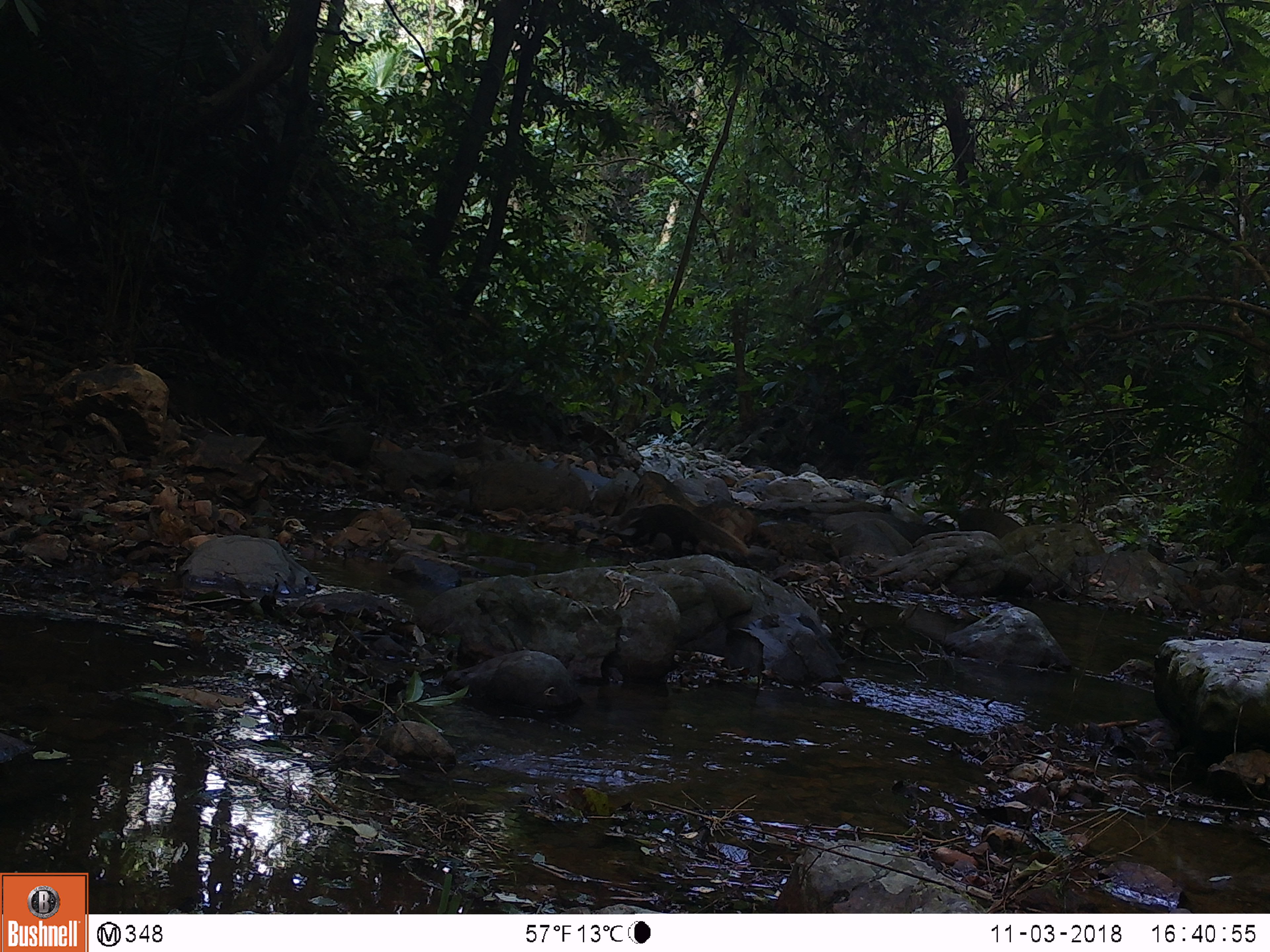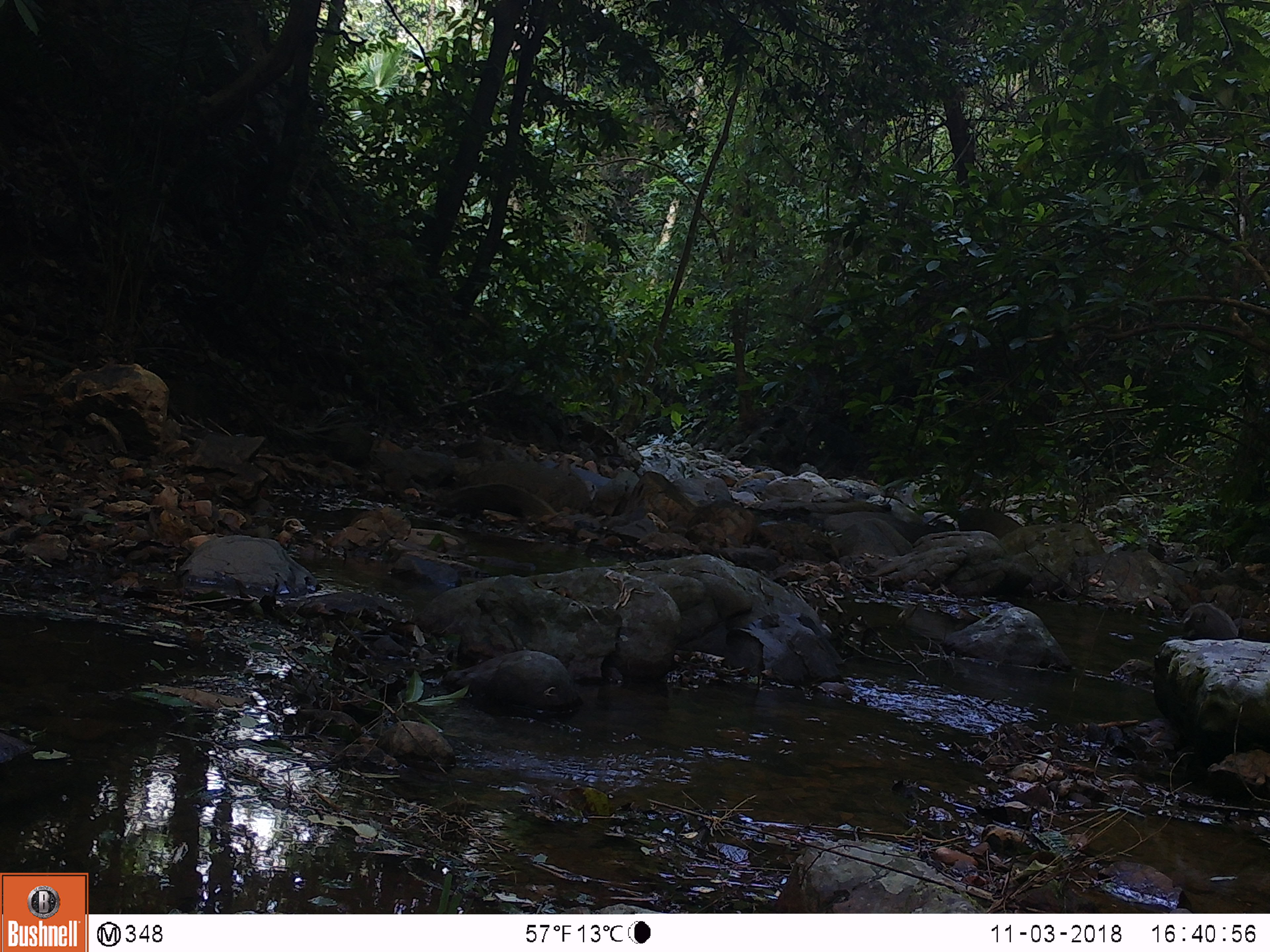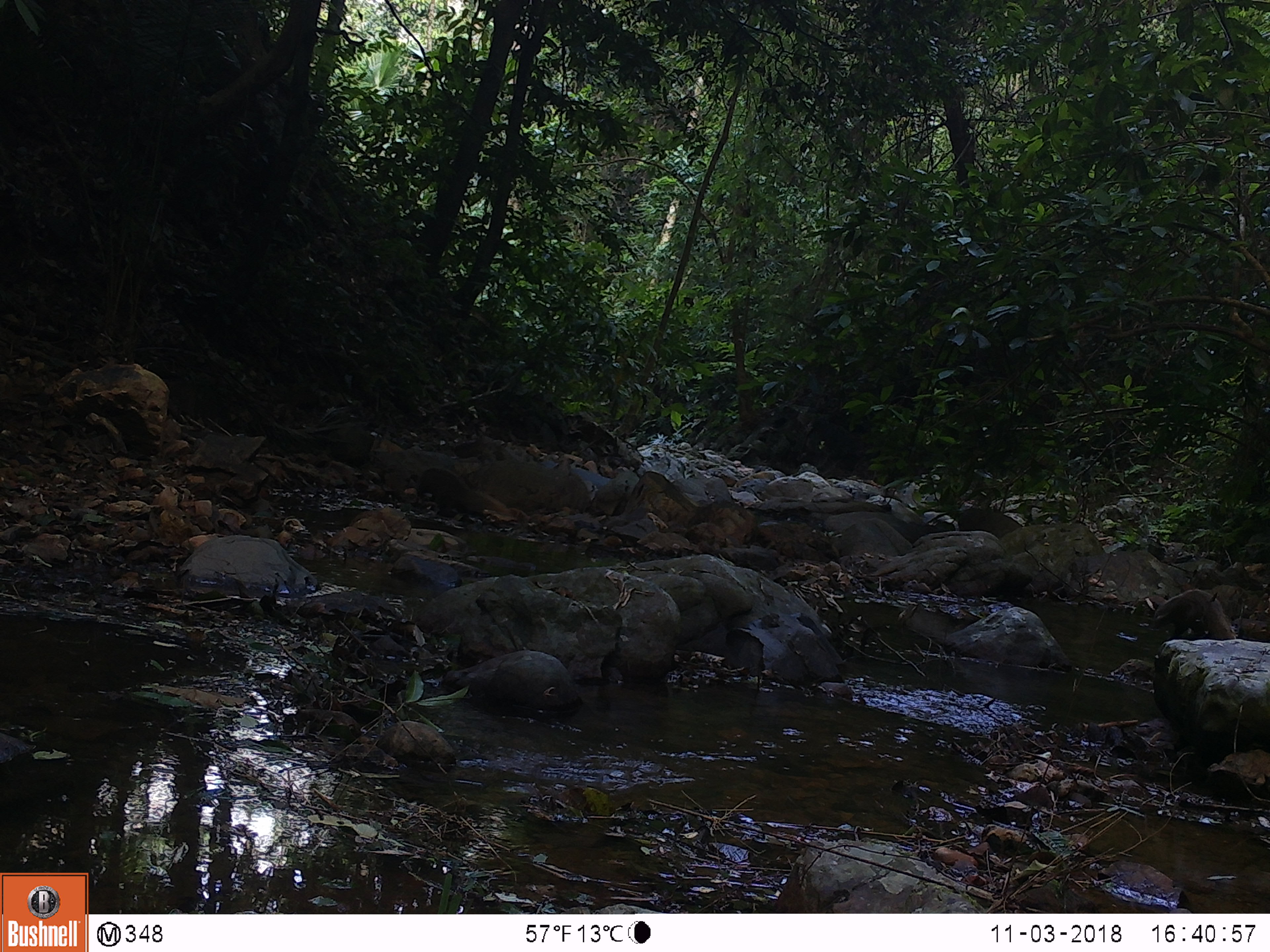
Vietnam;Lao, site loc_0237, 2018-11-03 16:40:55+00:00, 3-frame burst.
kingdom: Animalia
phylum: Chordata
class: Mammalia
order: Carnivora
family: Herpestidae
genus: Urva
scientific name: Urva urva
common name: crab-eating mongoose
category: crab eating mongoose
Crab eating mongoose (crab-eating mongoose) (Urva urva). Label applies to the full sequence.